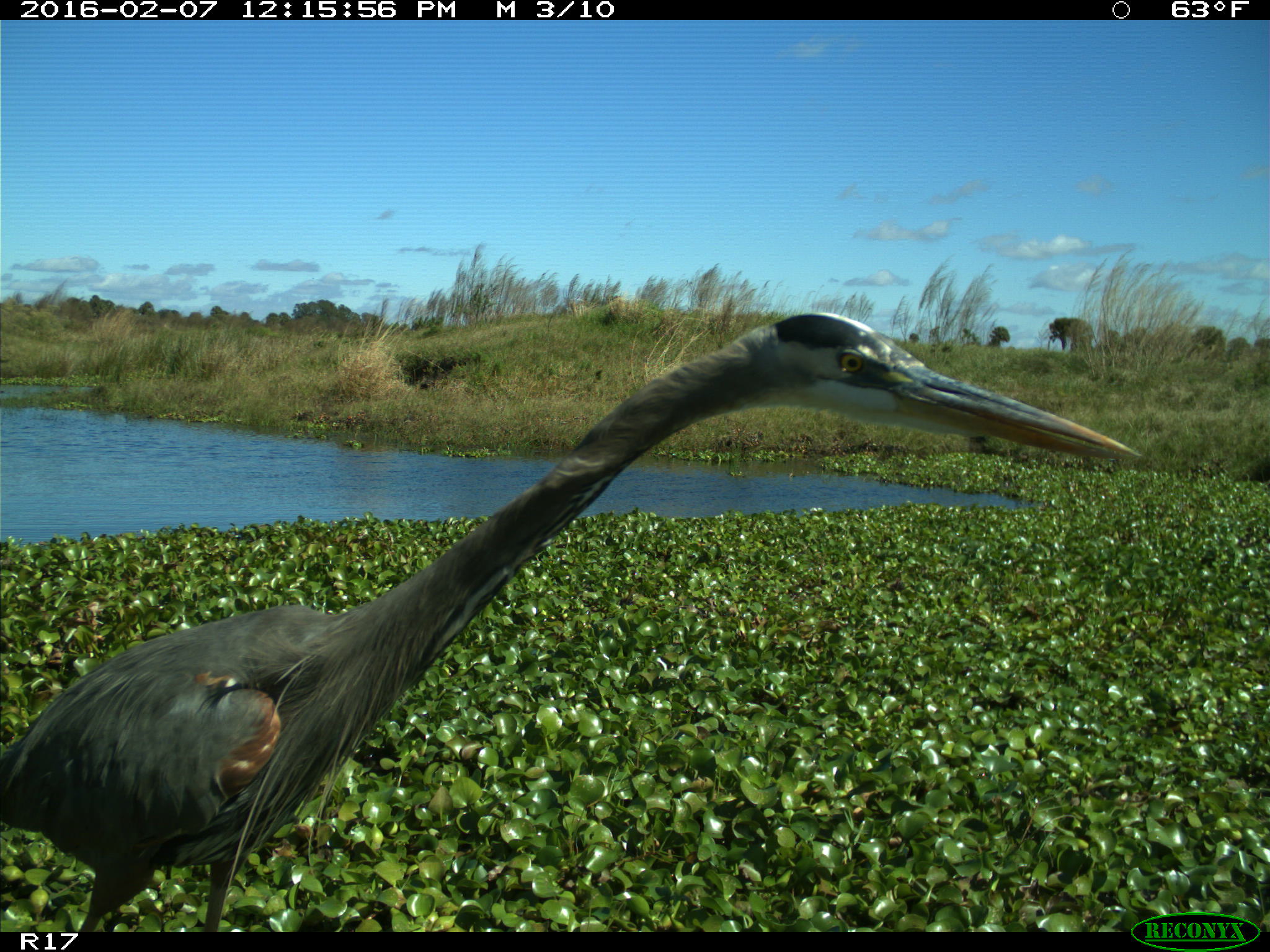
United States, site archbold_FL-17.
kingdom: Animalia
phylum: Chordata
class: Aves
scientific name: Aves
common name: birds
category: unidentified bird